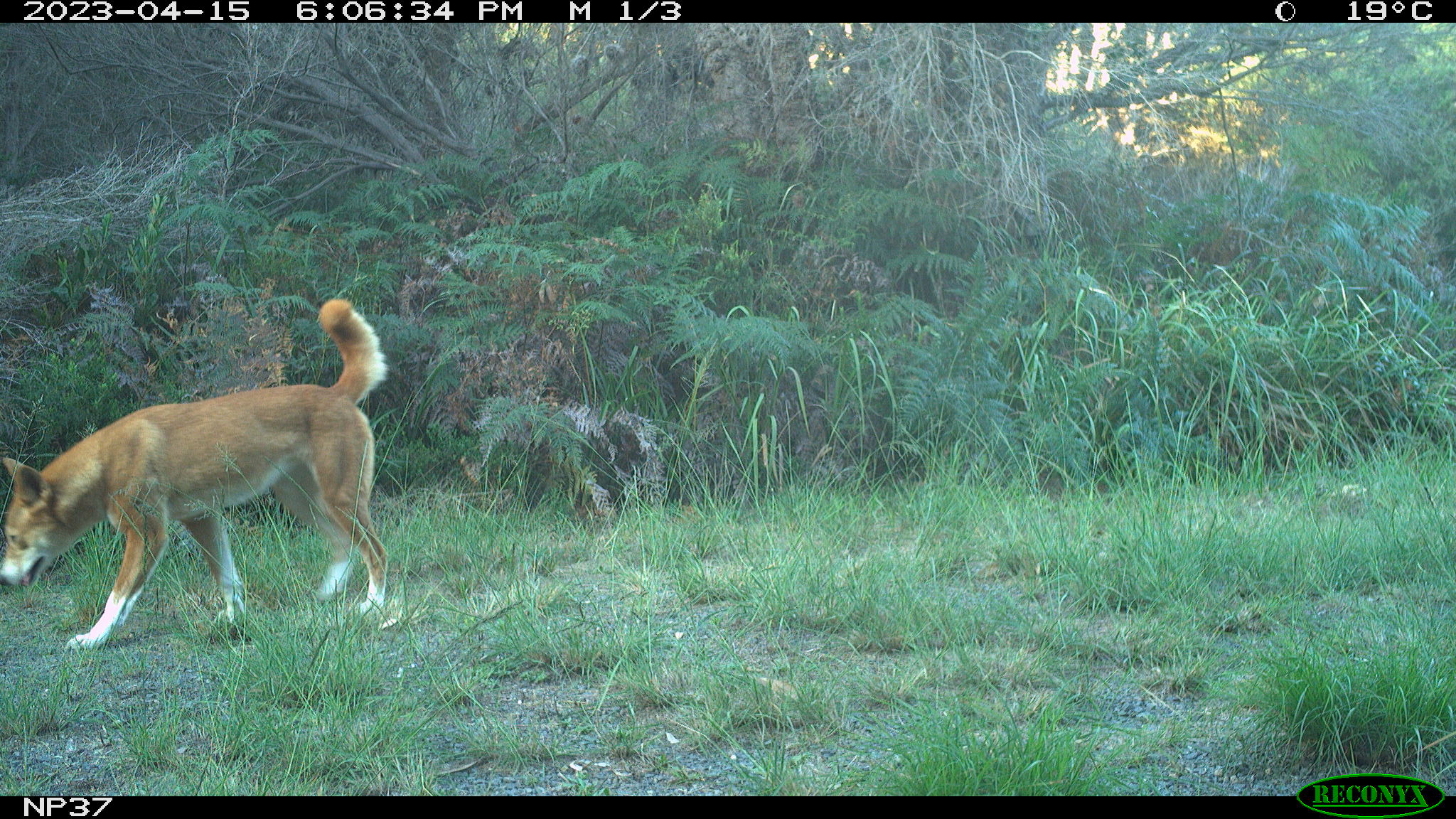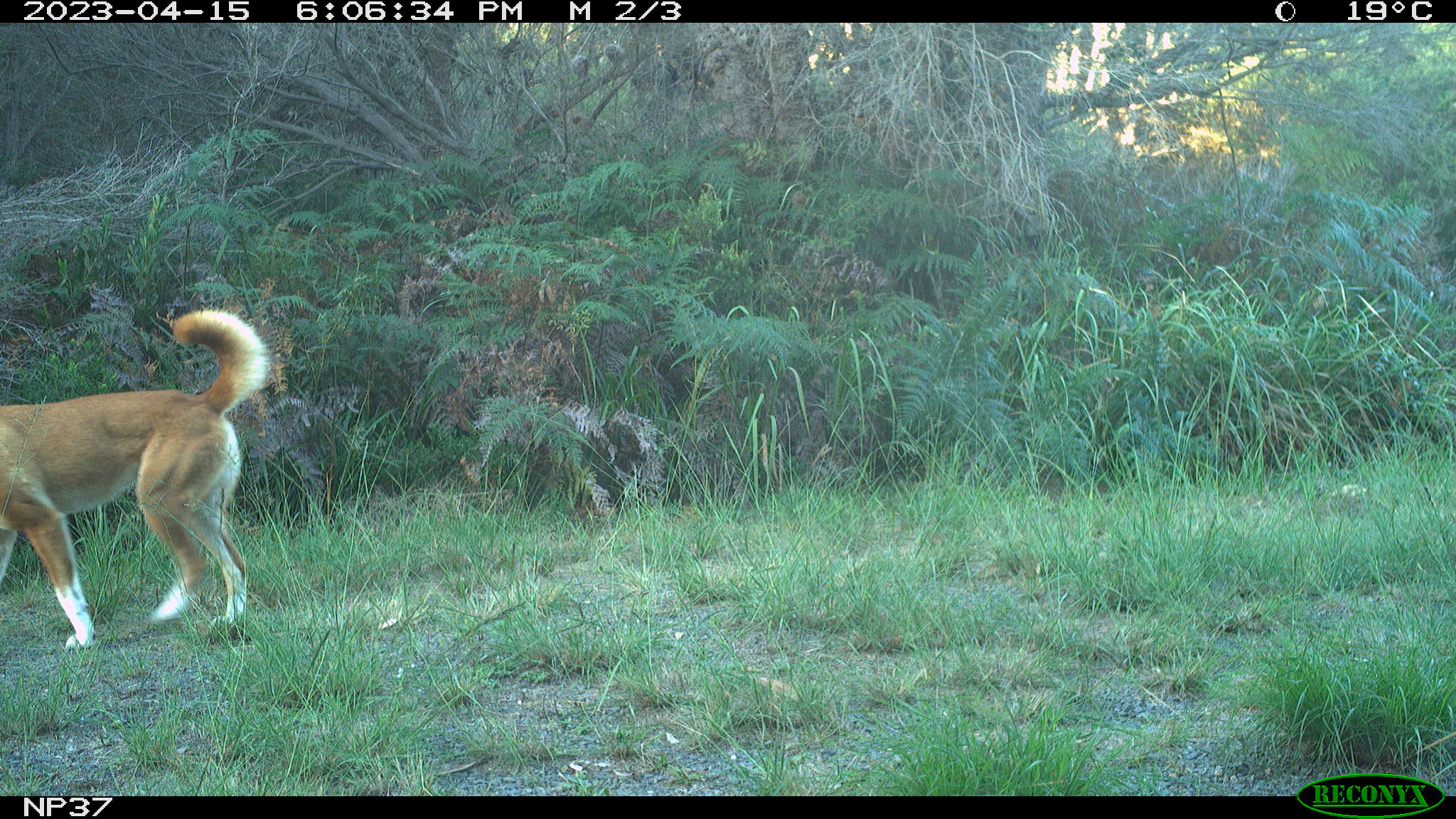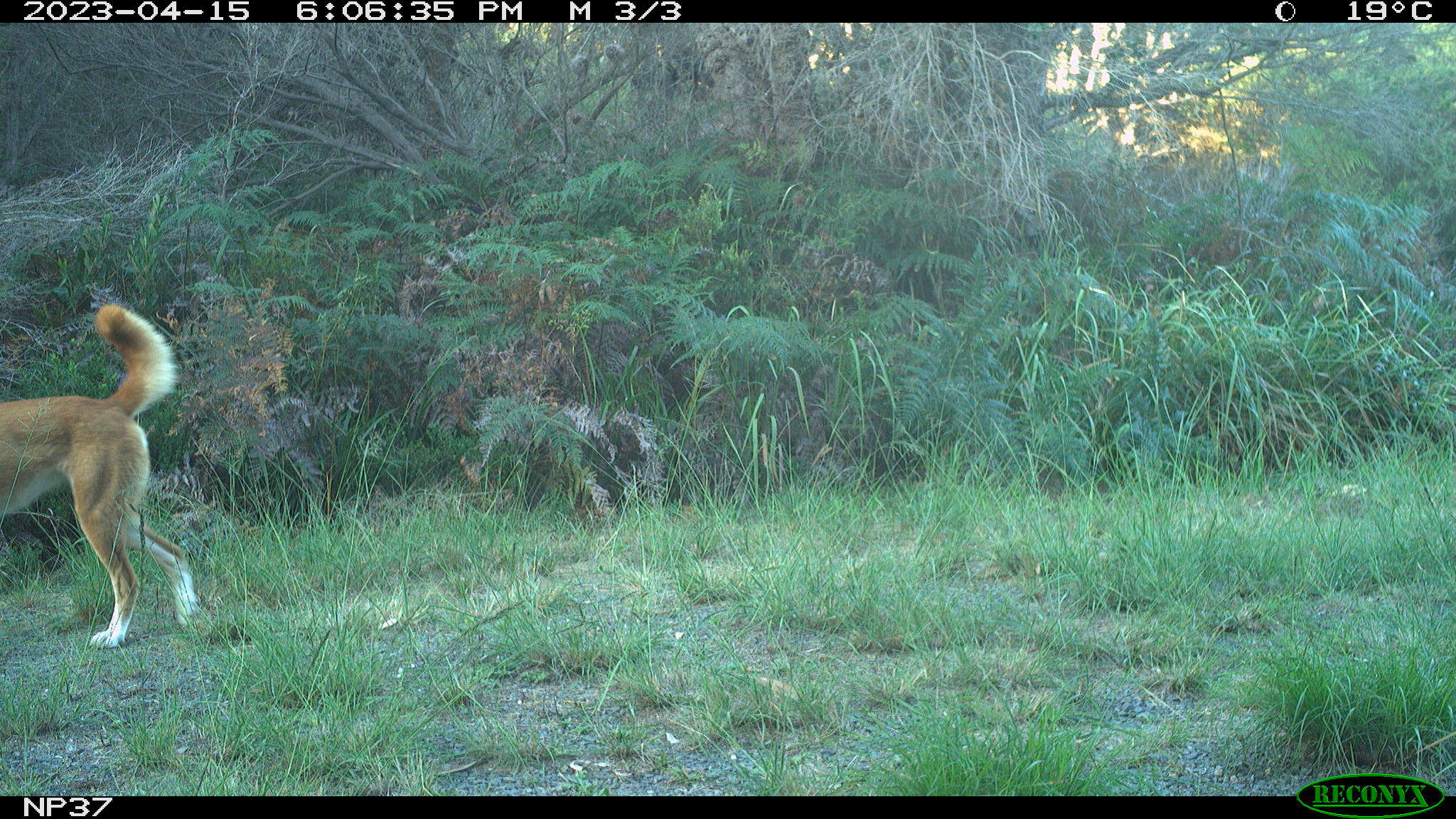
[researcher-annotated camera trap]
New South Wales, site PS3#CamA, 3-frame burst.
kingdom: Animalia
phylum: Chordata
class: Mammalia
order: Carnivora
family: Canidae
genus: Canis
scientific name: Canis familiaris dingo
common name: dingo